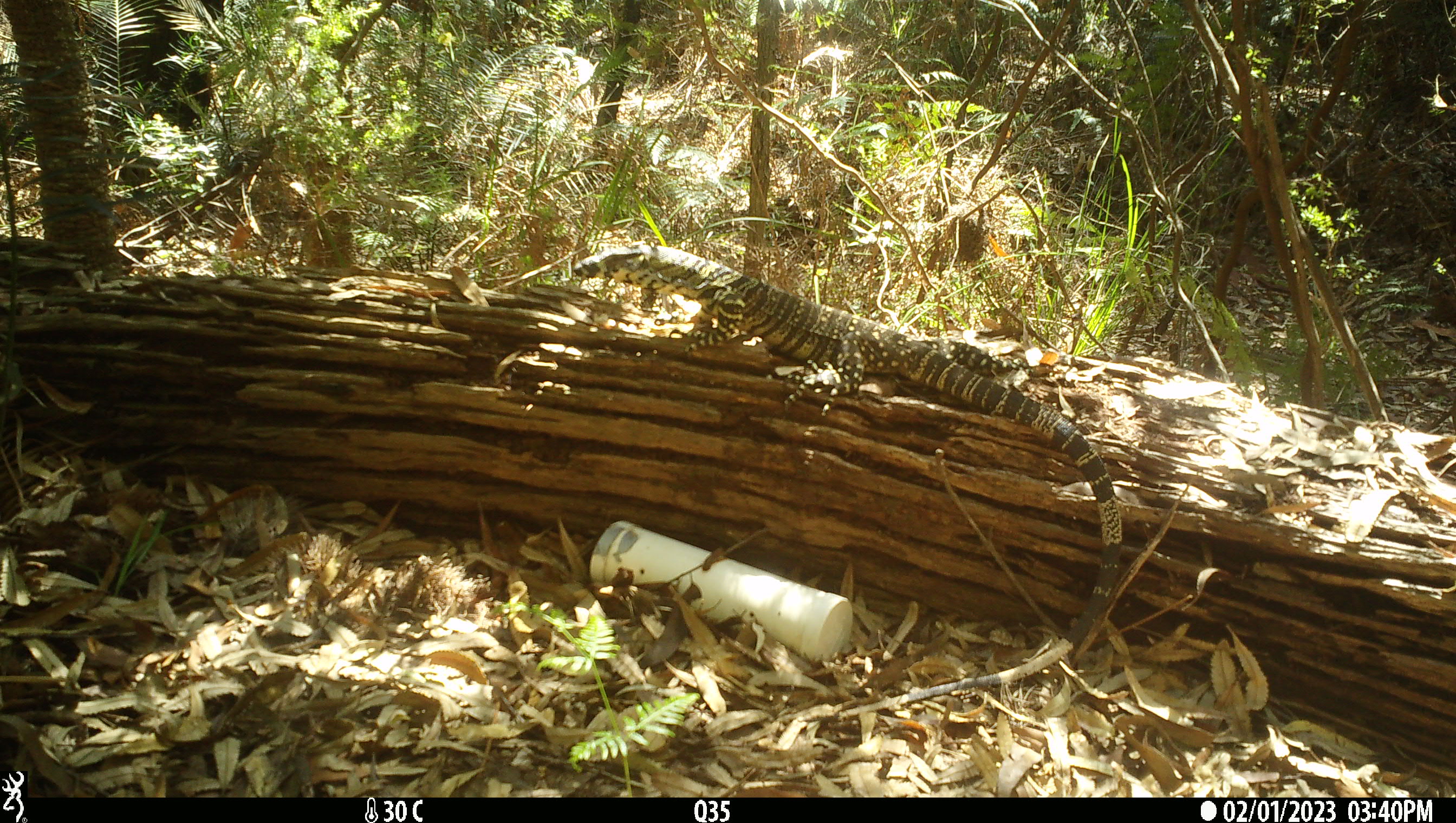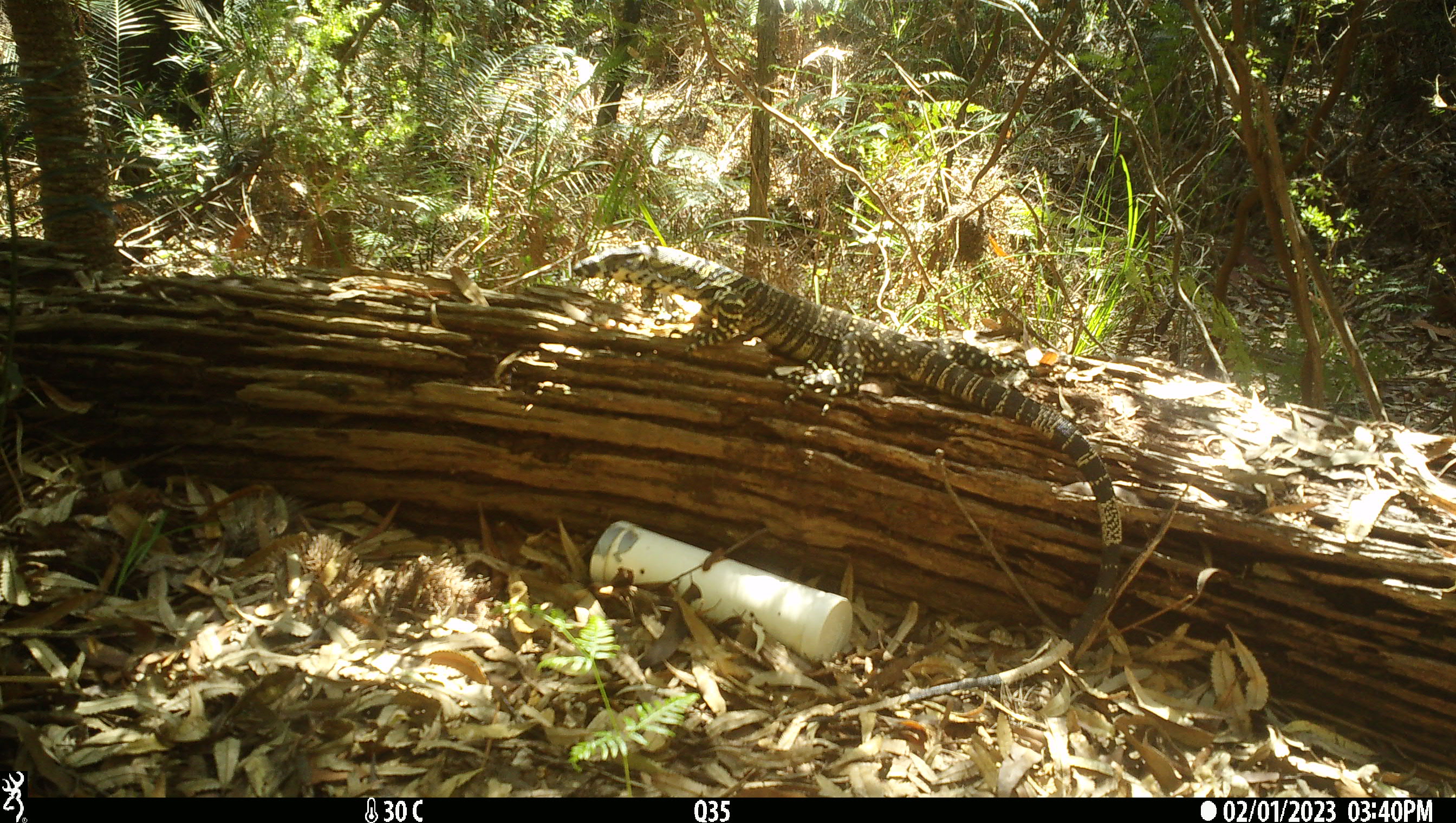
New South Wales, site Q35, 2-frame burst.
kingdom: Animalia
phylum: Chordata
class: Reptilia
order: Squamata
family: Varanidae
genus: Varanus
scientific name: Varanus varius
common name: lace monitor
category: goanna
Goanna (lace monitor) (Varanus varius).